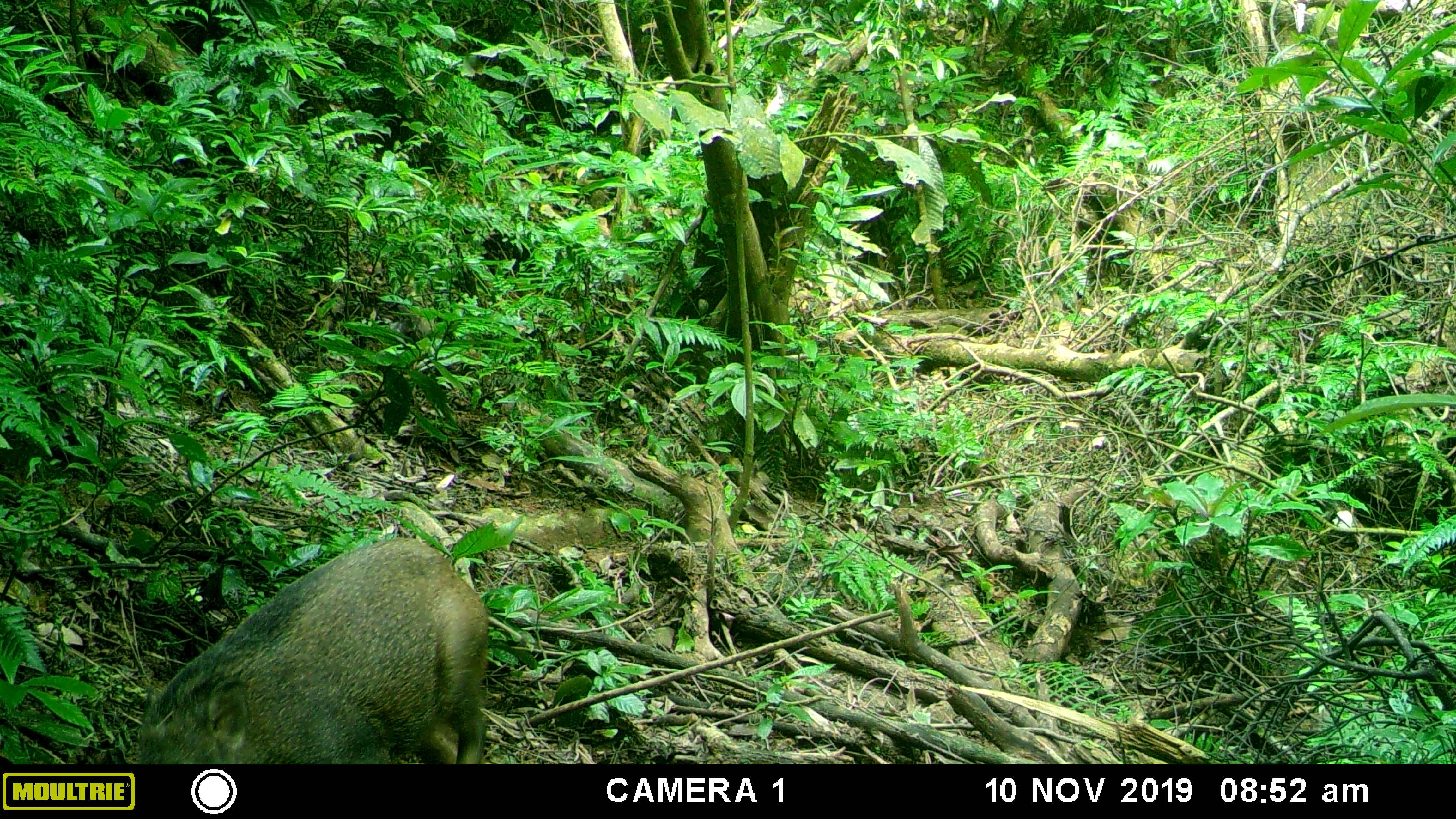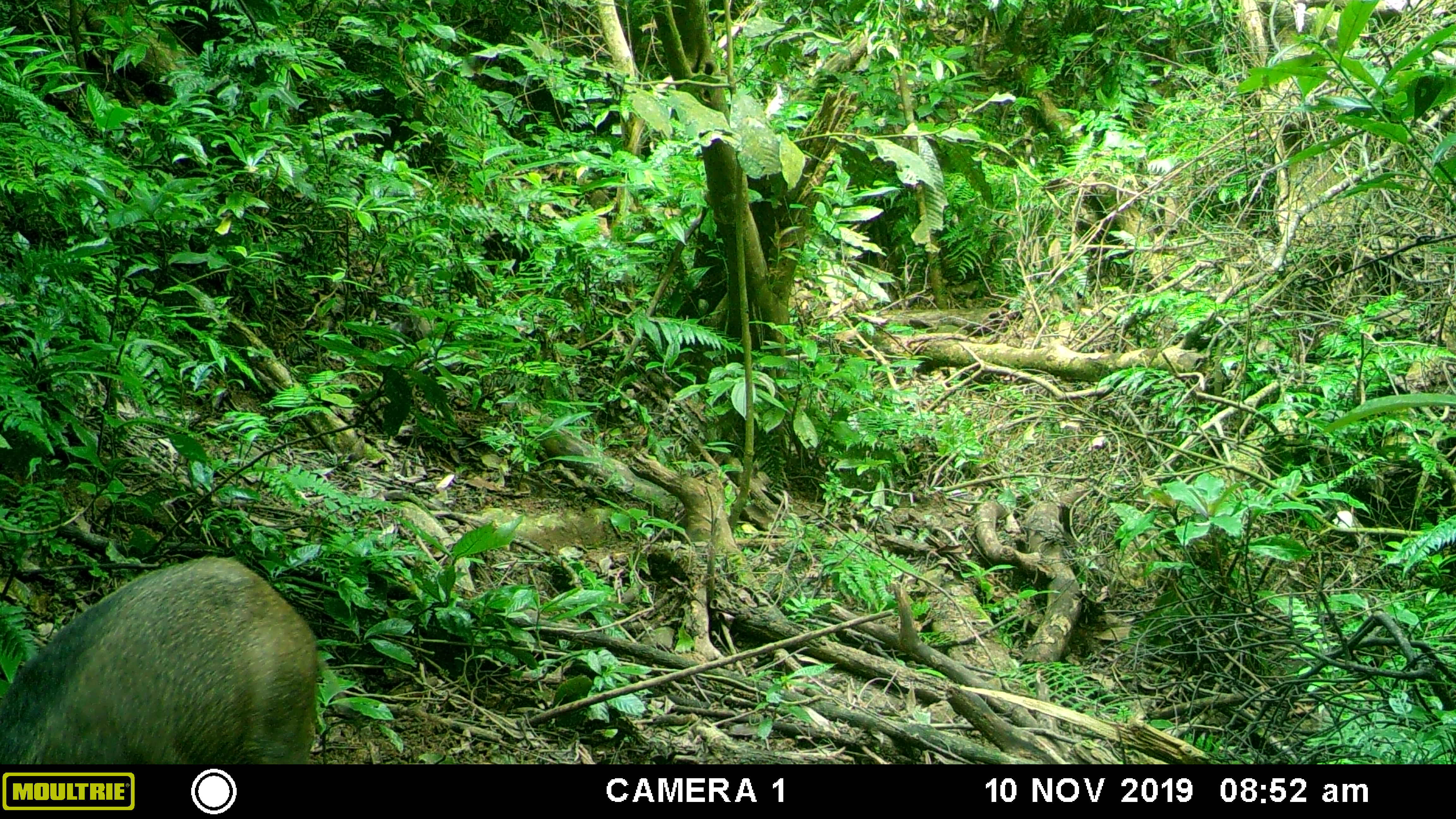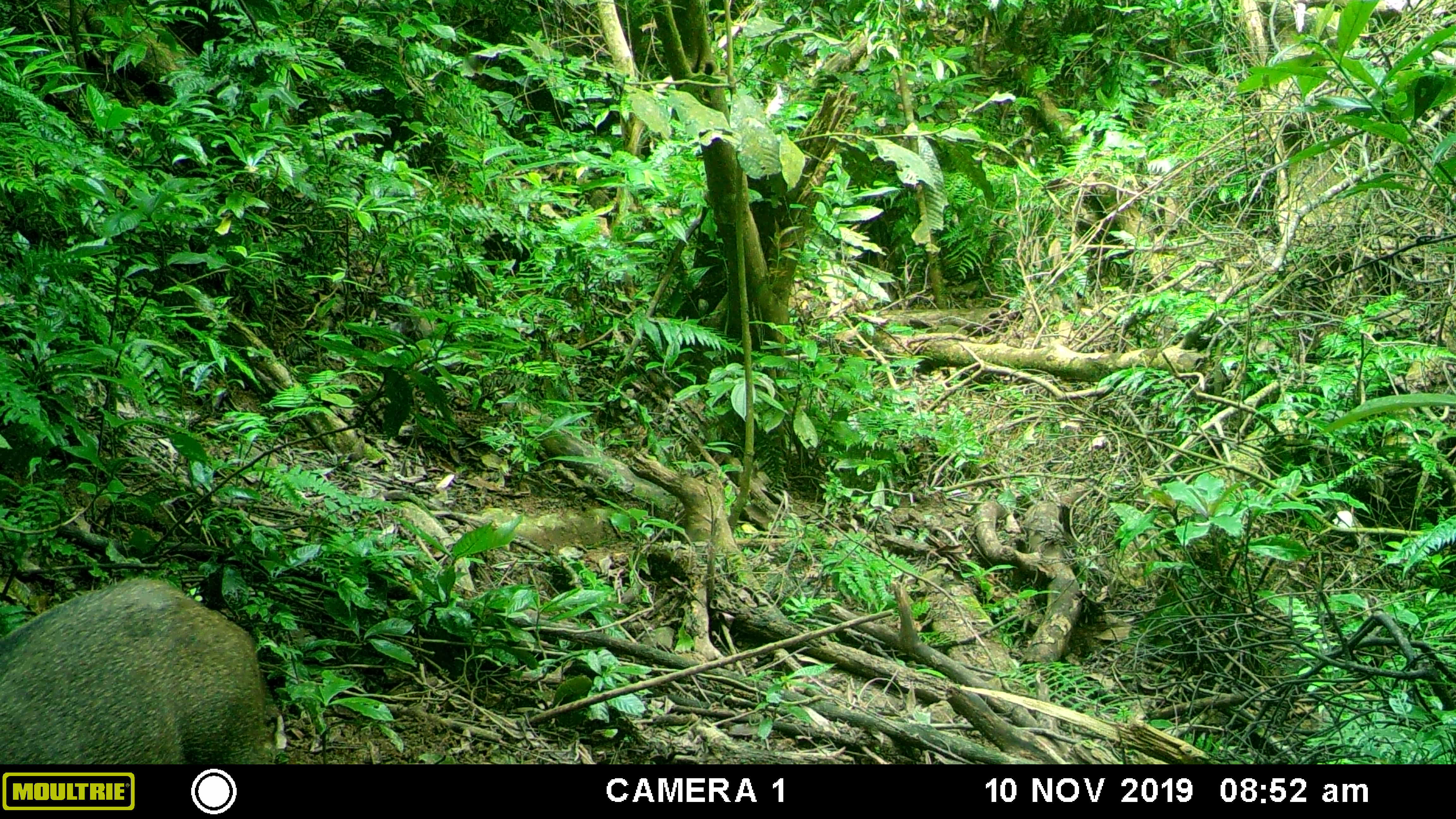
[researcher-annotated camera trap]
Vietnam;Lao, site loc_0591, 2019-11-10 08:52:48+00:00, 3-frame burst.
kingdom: Animalia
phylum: Chordata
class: Mammalia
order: Artiodactyla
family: Suidae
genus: Sus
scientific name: Sus scrofa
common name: eurasian wild pig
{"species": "eurasian wild pig (Sus scrofa)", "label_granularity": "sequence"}